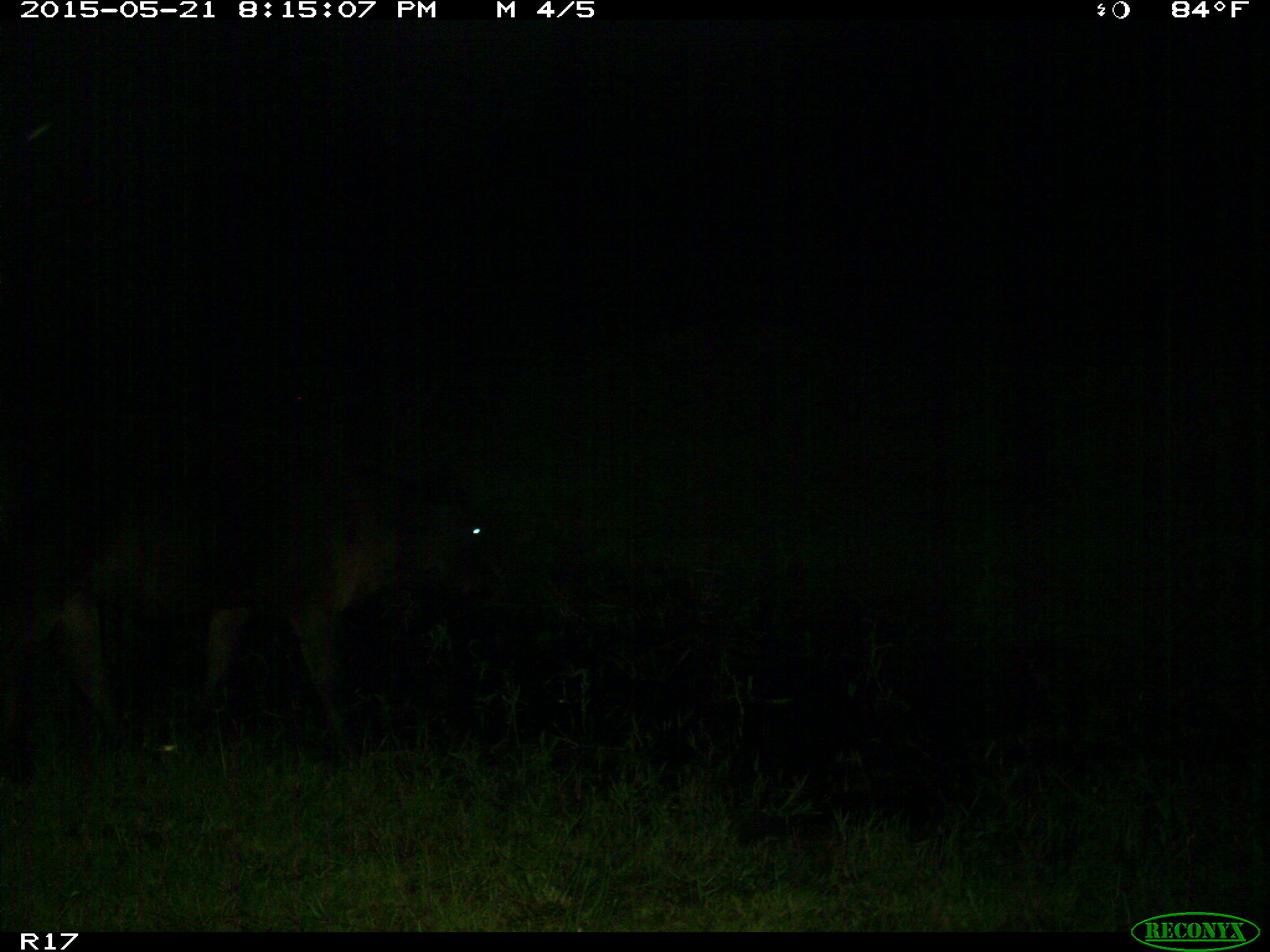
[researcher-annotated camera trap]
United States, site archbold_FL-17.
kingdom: Animalia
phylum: Chordata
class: Mammalia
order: Artiodactyla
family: Bovidae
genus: Bos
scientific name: Bos taurus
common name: domestic cow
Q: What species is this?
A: Bos taurus (domestic cow).